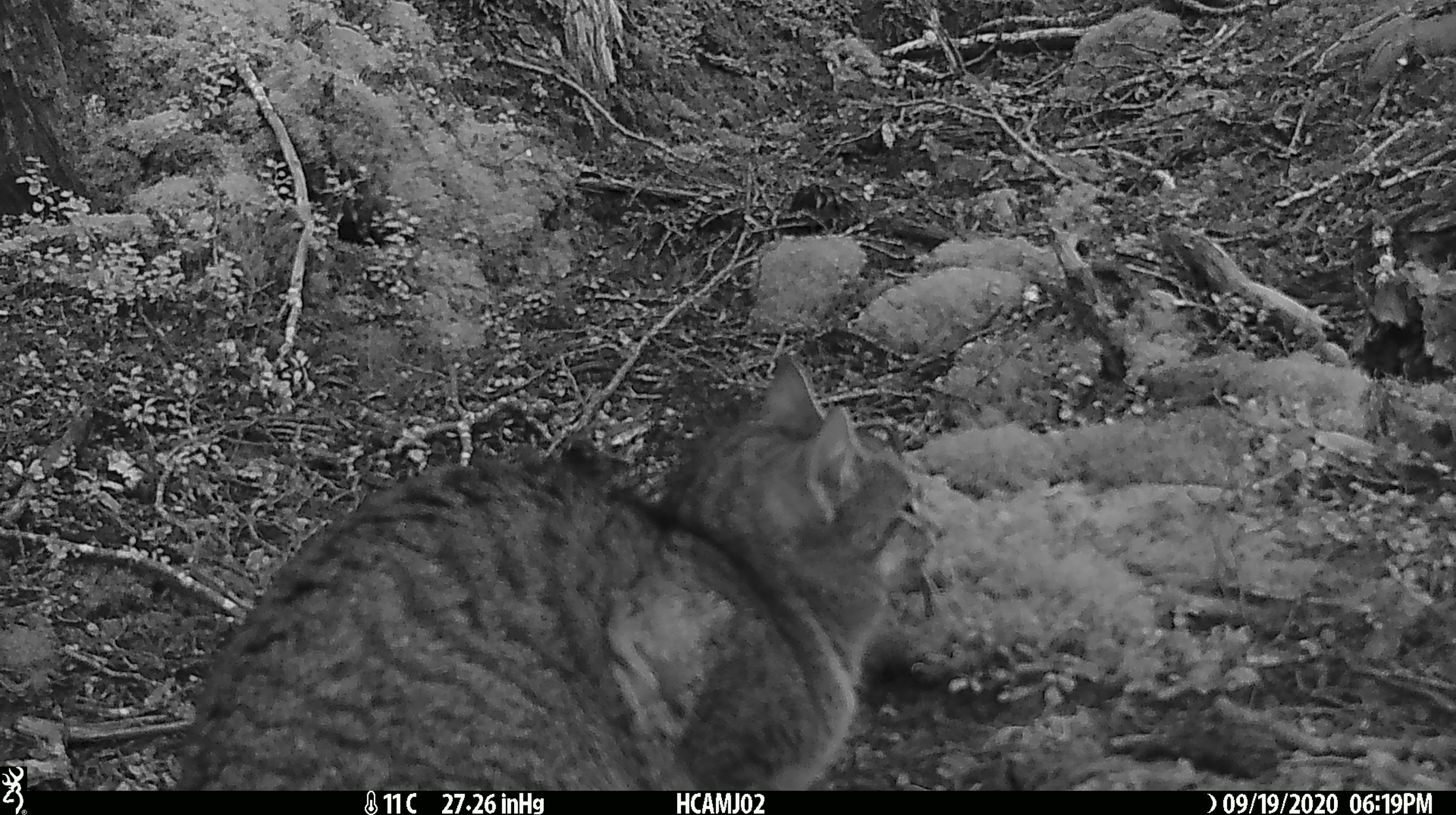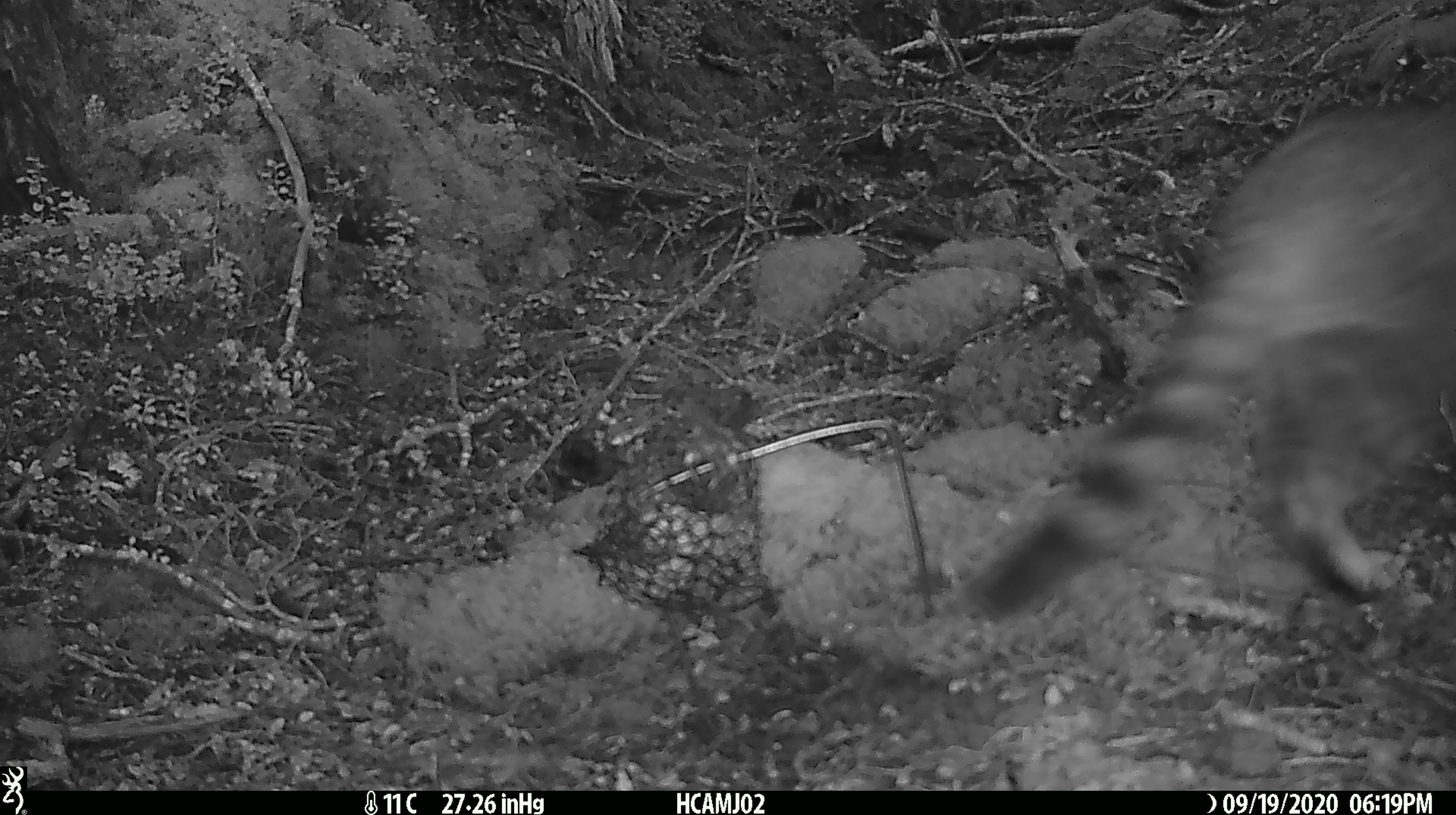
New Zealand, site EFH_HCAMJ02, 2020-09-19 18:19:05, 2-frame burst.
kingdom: Animalia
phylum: Chordata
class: Mammalia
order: Carnivora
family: Felidae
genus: Felis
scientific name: Felis catus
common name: domestic cat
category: cat